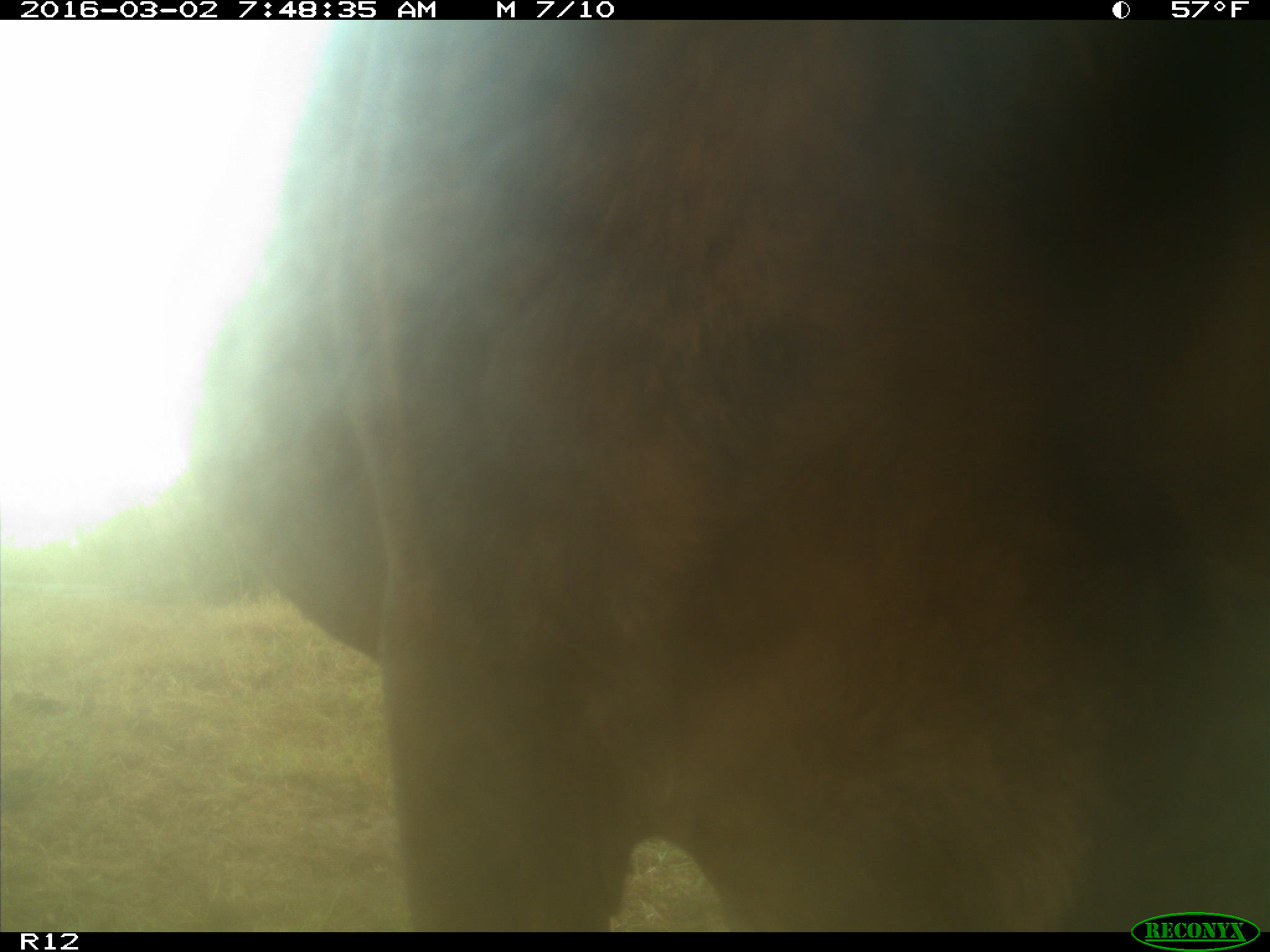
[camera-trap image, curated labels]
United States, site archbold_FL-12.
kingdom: Animalia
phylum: Chordata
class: Mammalia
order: Artiodactyla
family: Bovidae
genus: Bos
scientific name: Bos taurus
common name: domestic cow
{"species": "Bos taurus (domestic cow)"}